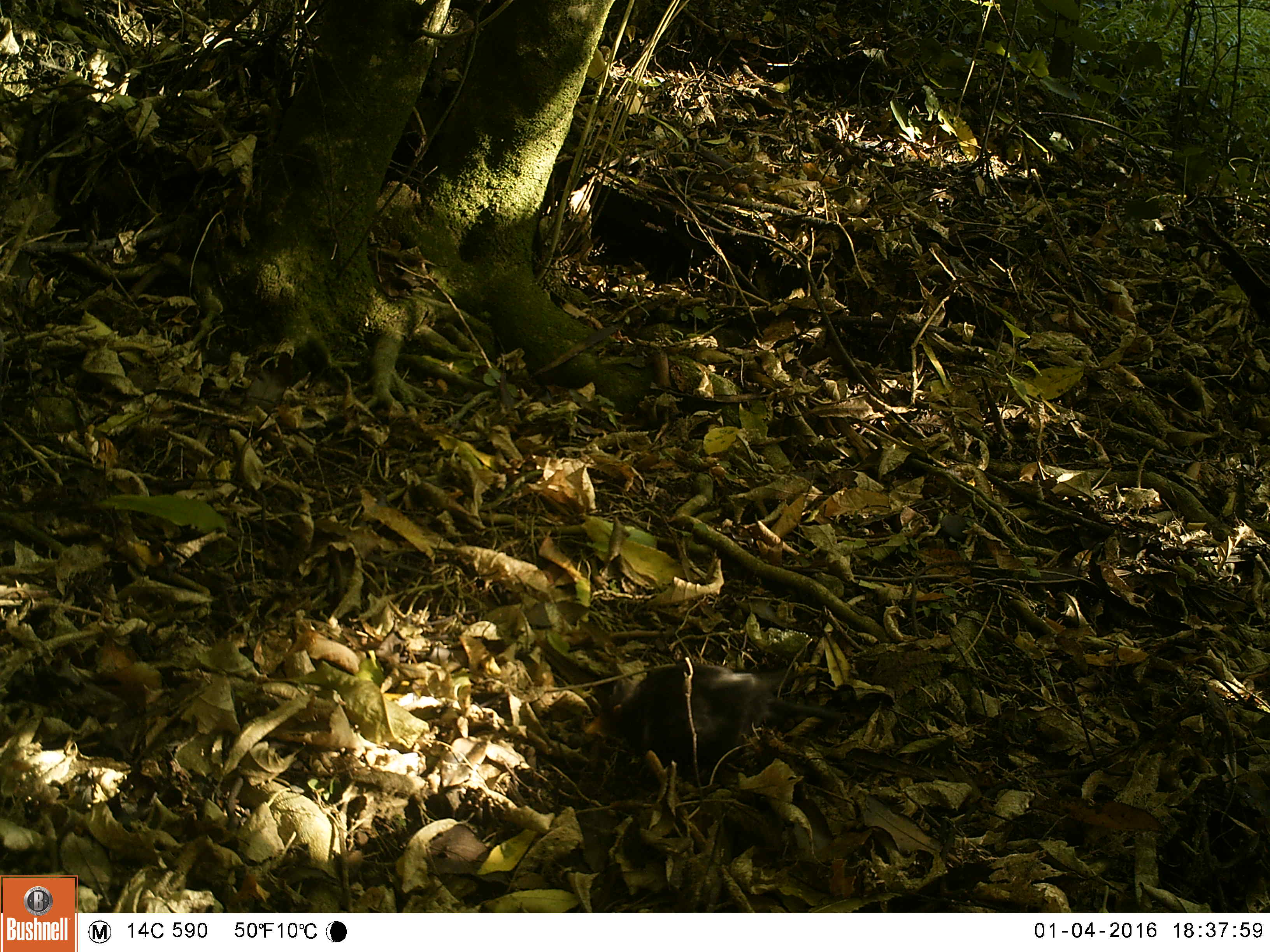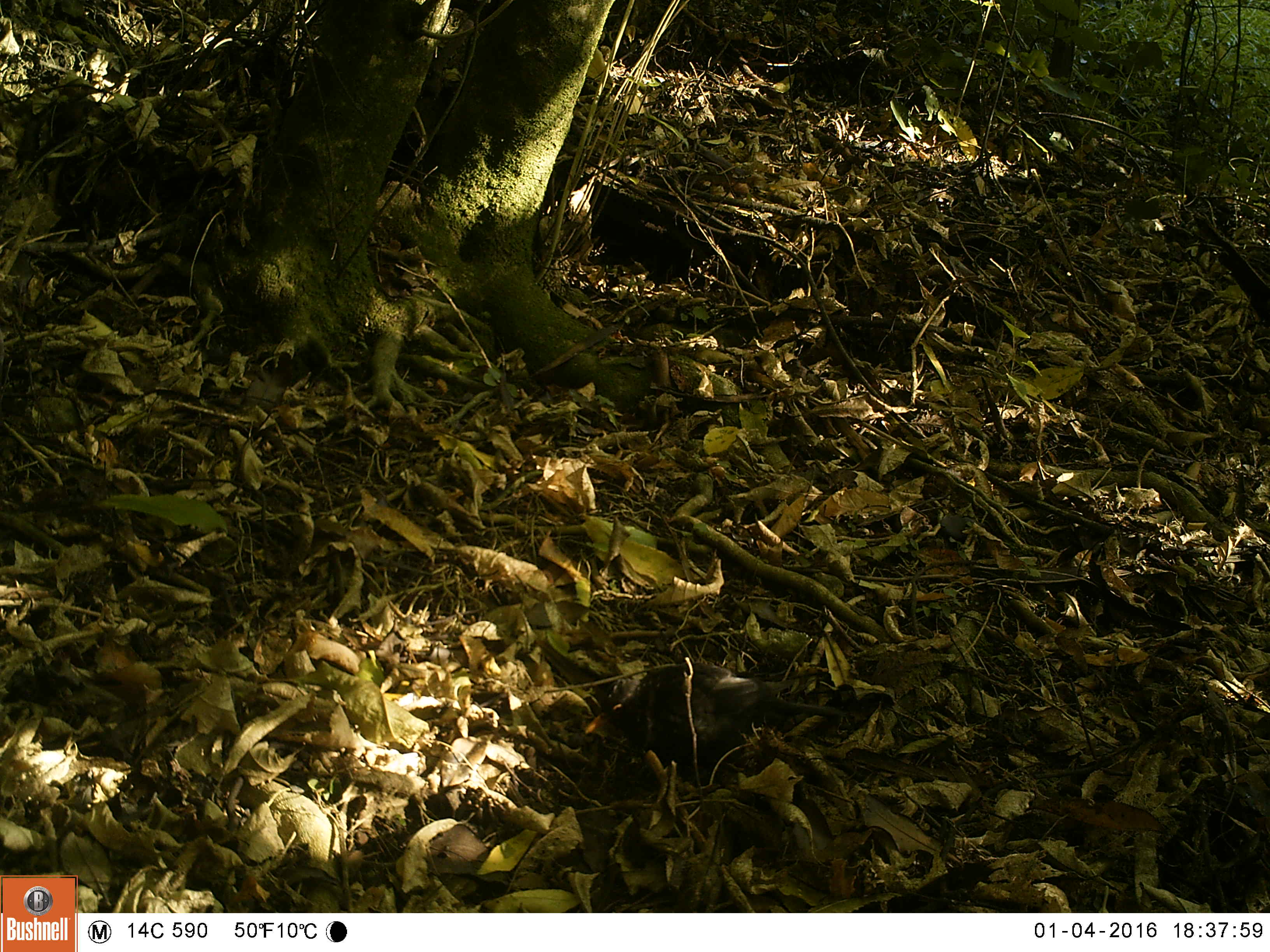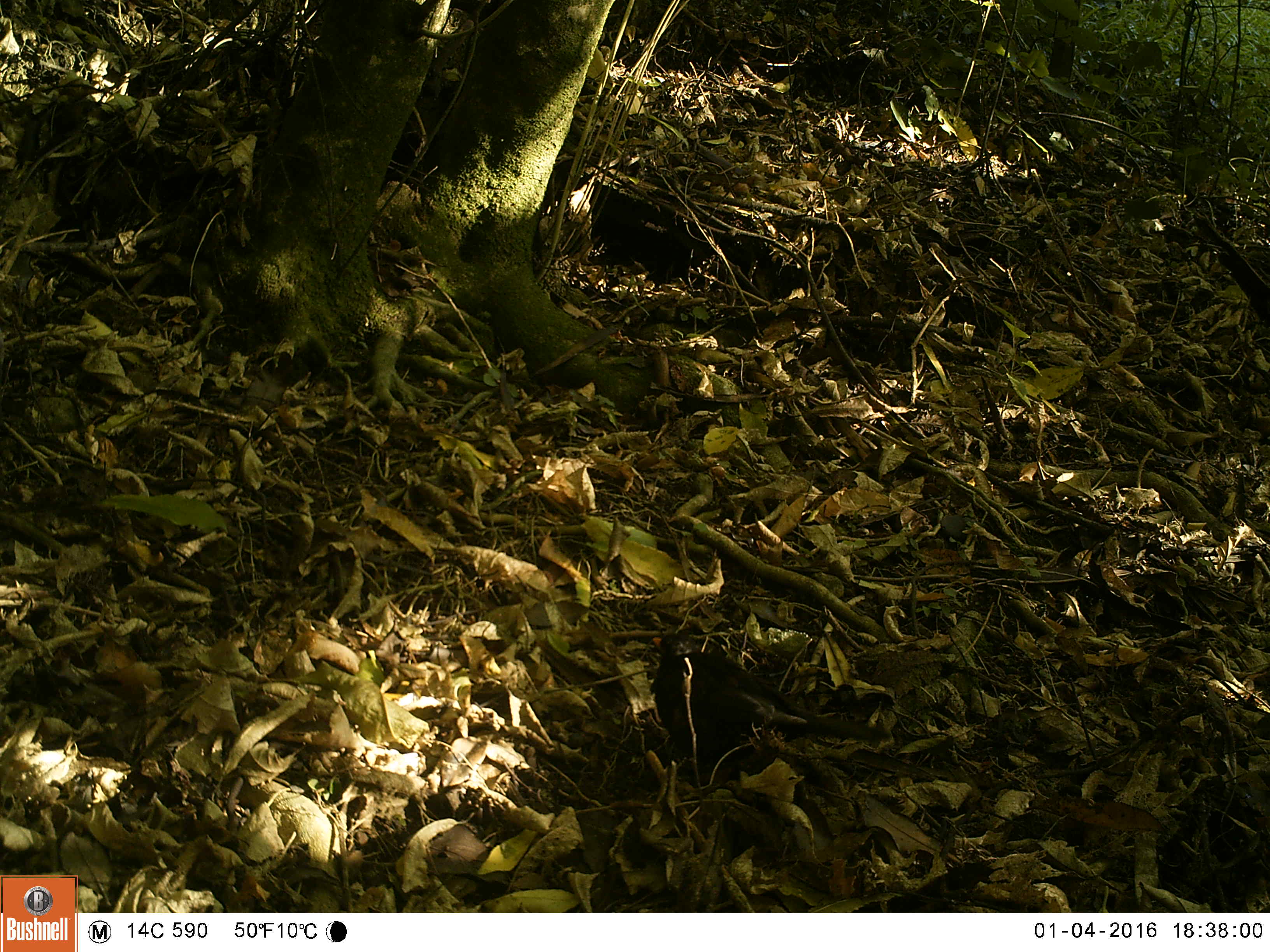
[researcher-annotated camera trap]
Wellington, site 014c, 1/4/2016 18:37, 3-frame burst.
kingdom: Animalia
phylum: Chordata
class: Aves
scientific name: Aves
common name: bird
Bird (Aves).